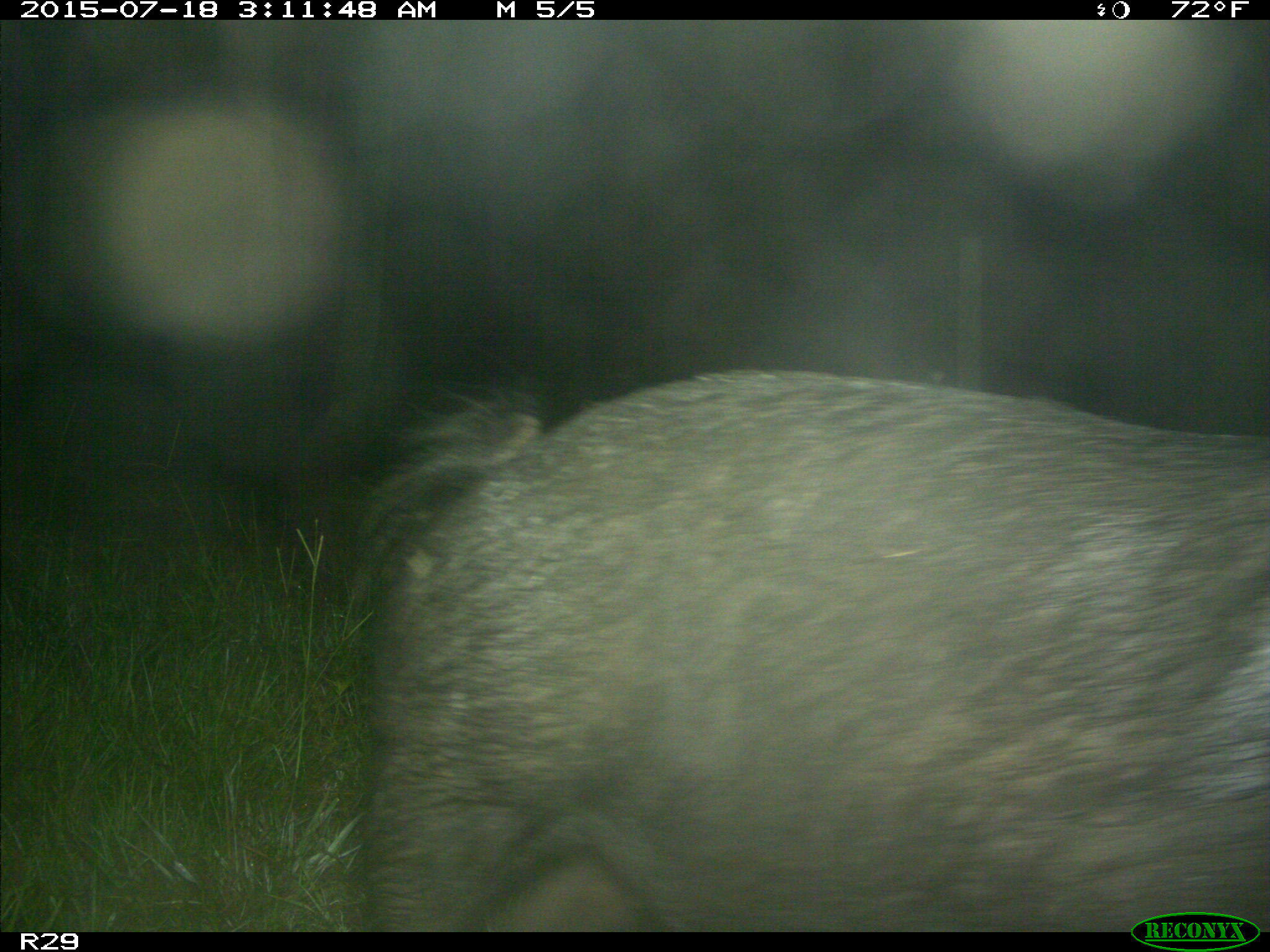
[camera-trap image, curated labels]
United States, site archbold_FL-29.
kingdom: Animalia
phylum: Chordata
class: Mammalia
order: Artiodactyla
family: Suidae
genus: Sus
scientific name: Sus scrofa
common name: wild boar